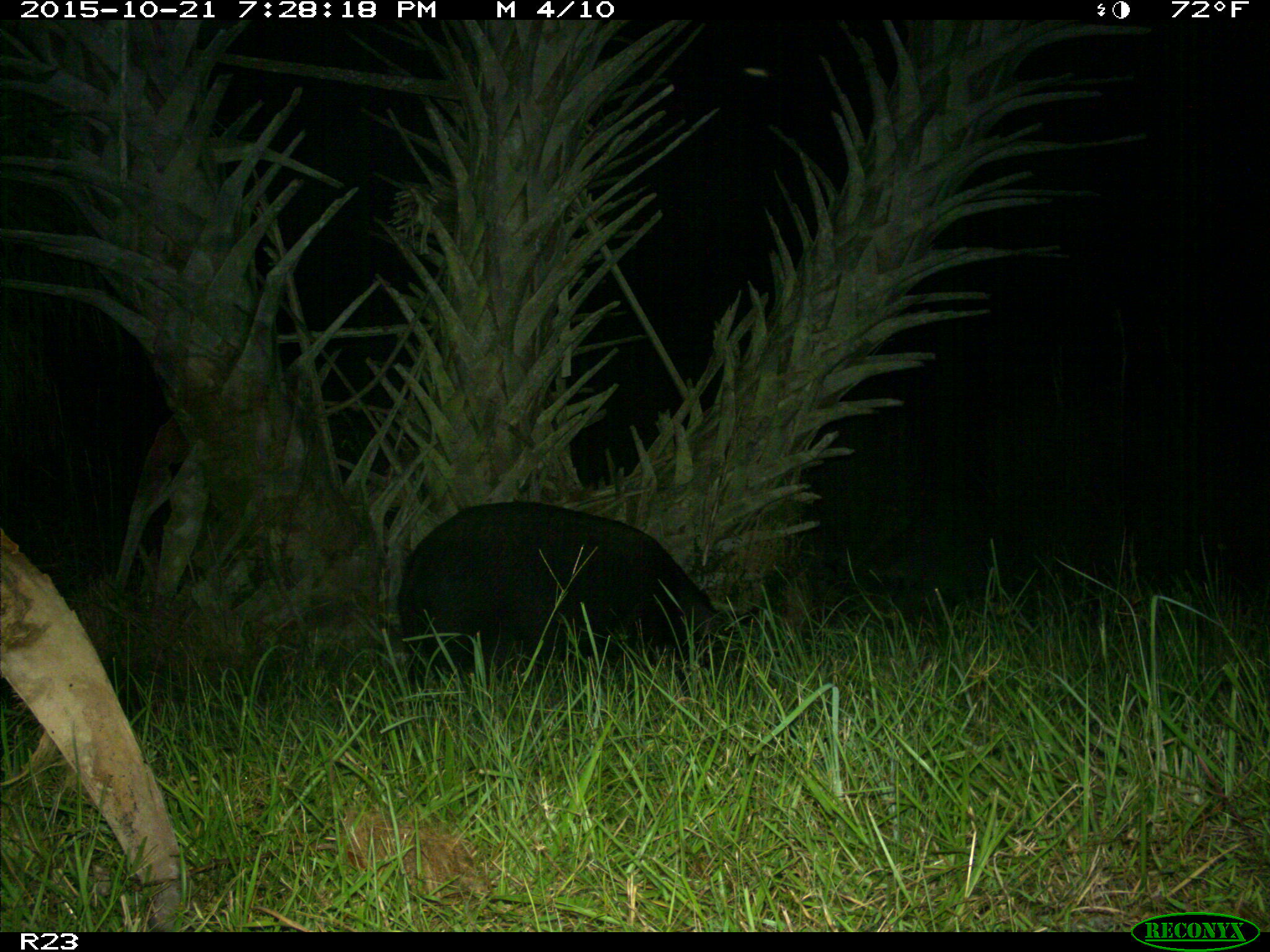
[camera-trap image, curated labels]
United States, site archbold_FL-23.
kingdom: Animalia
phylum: Chordata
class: Mammalia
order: Artiodactyla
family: Suidae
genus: Sus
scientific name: Sus scrofa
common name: wild boar